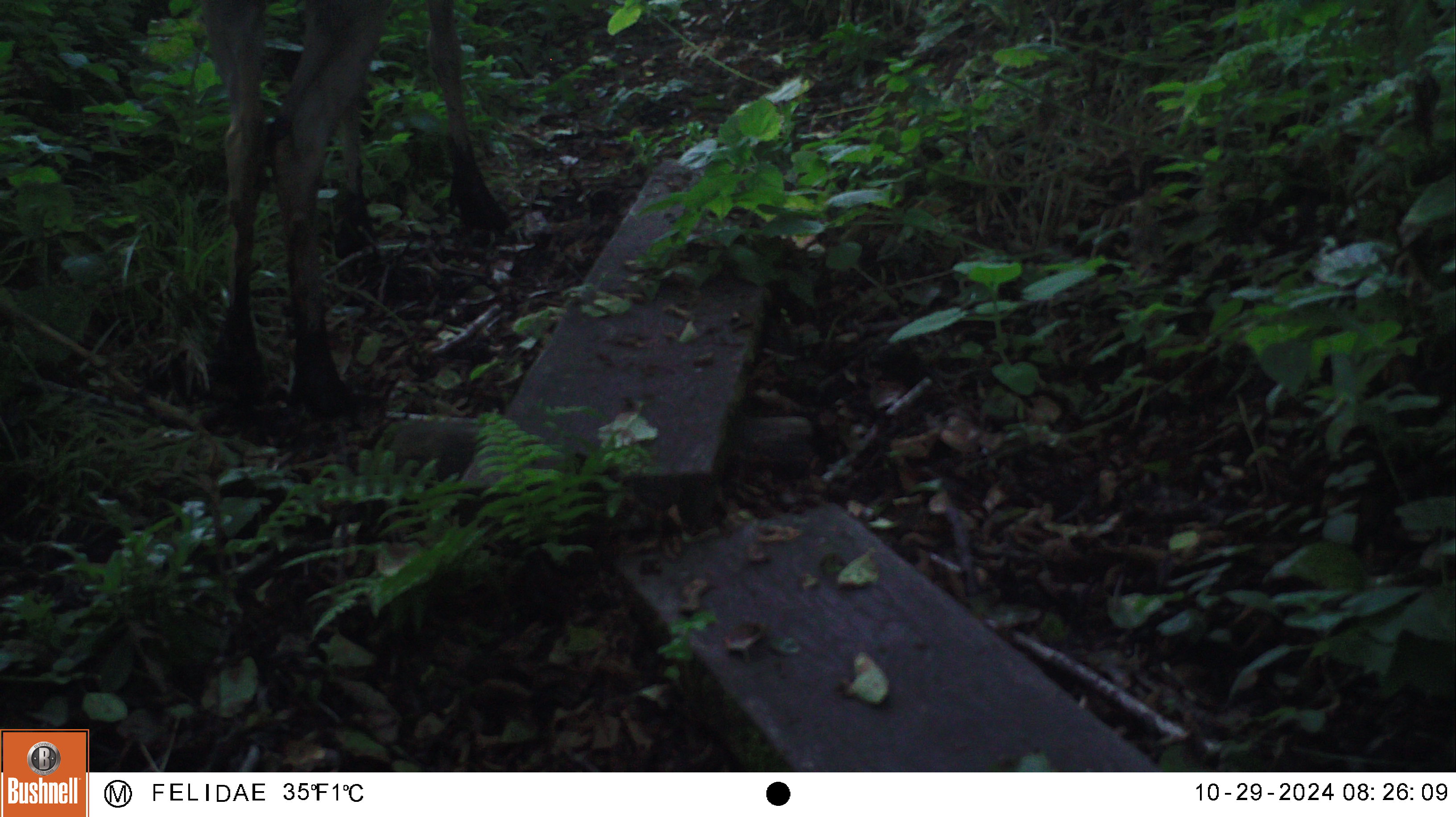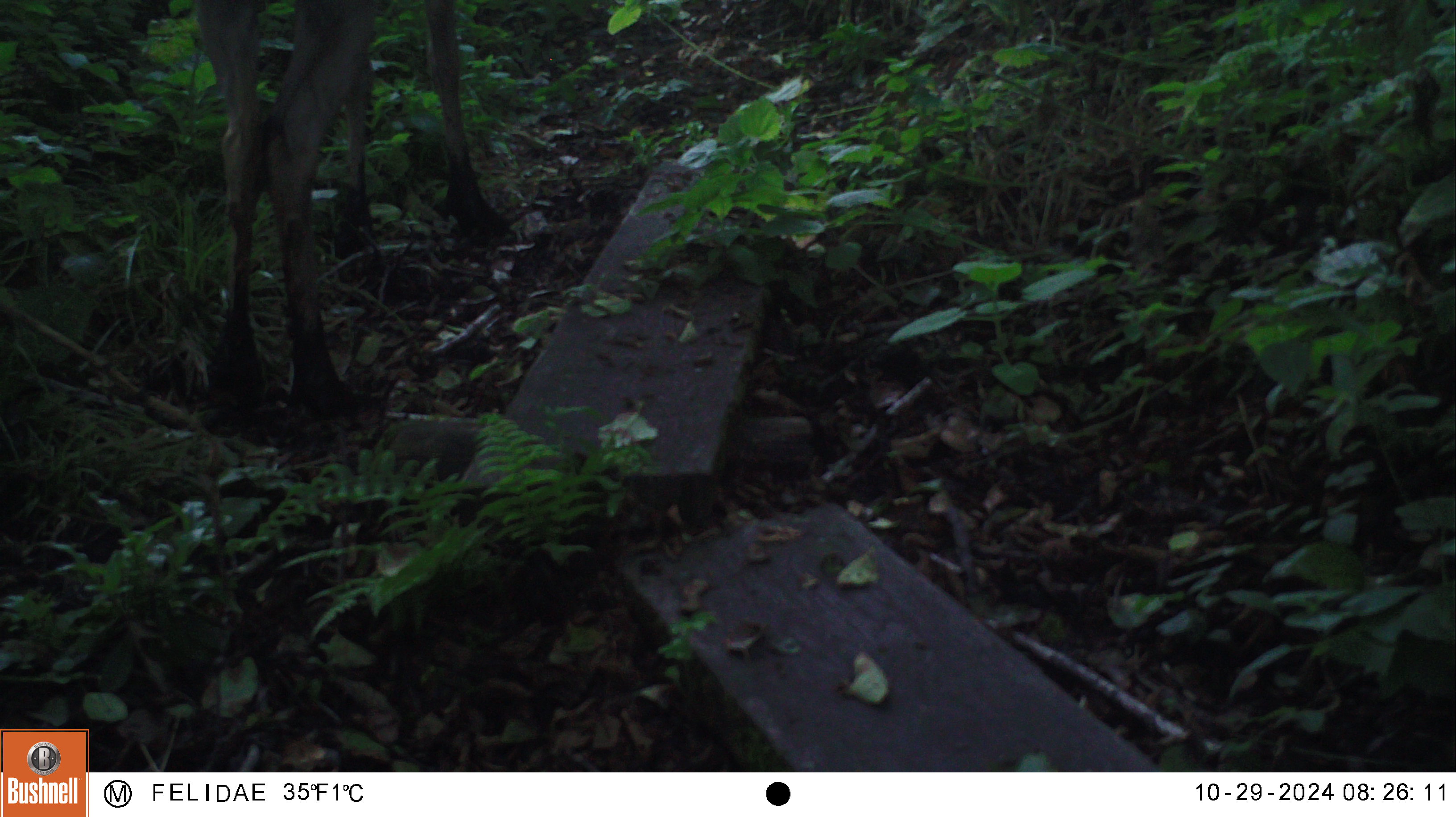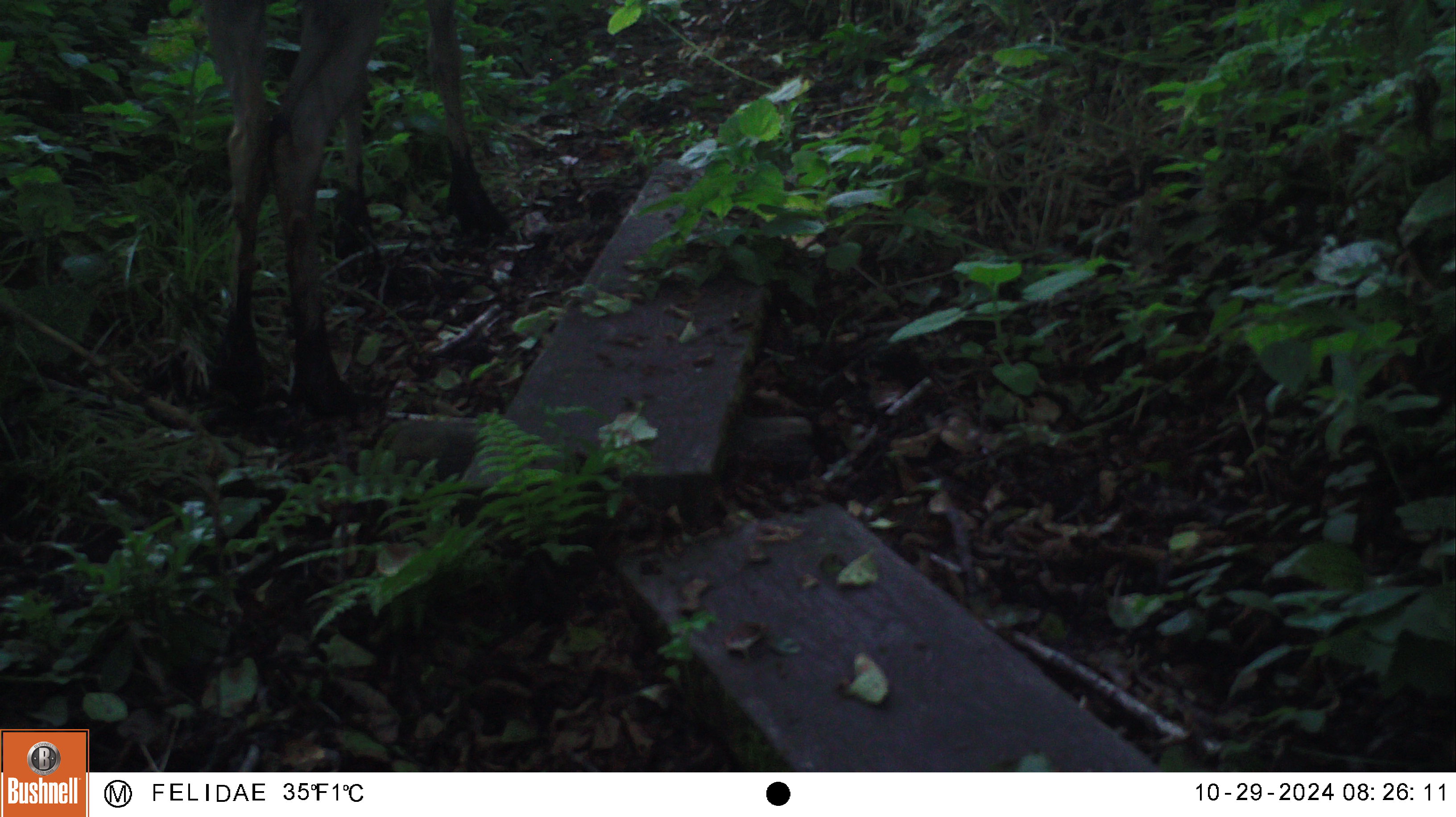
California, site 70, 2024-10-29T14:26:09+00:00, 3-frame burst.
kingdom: Animalia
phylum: Chordata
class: Mammalia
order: Artiodactyla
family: Cervidae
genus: Odocoileus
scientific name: Odocoileus hemionus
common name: mule deer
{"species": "mule deer (Odocoileus hemionus)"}